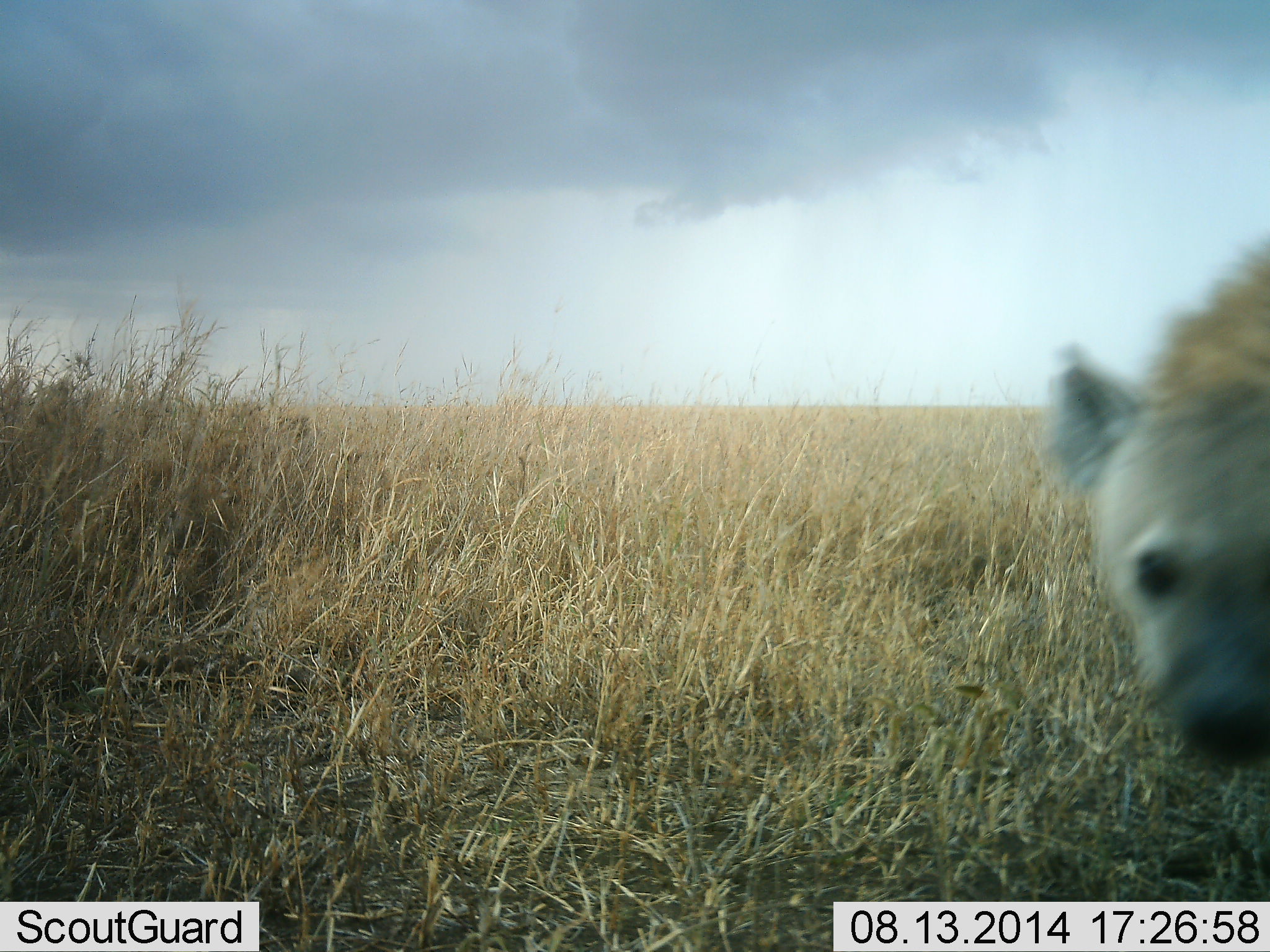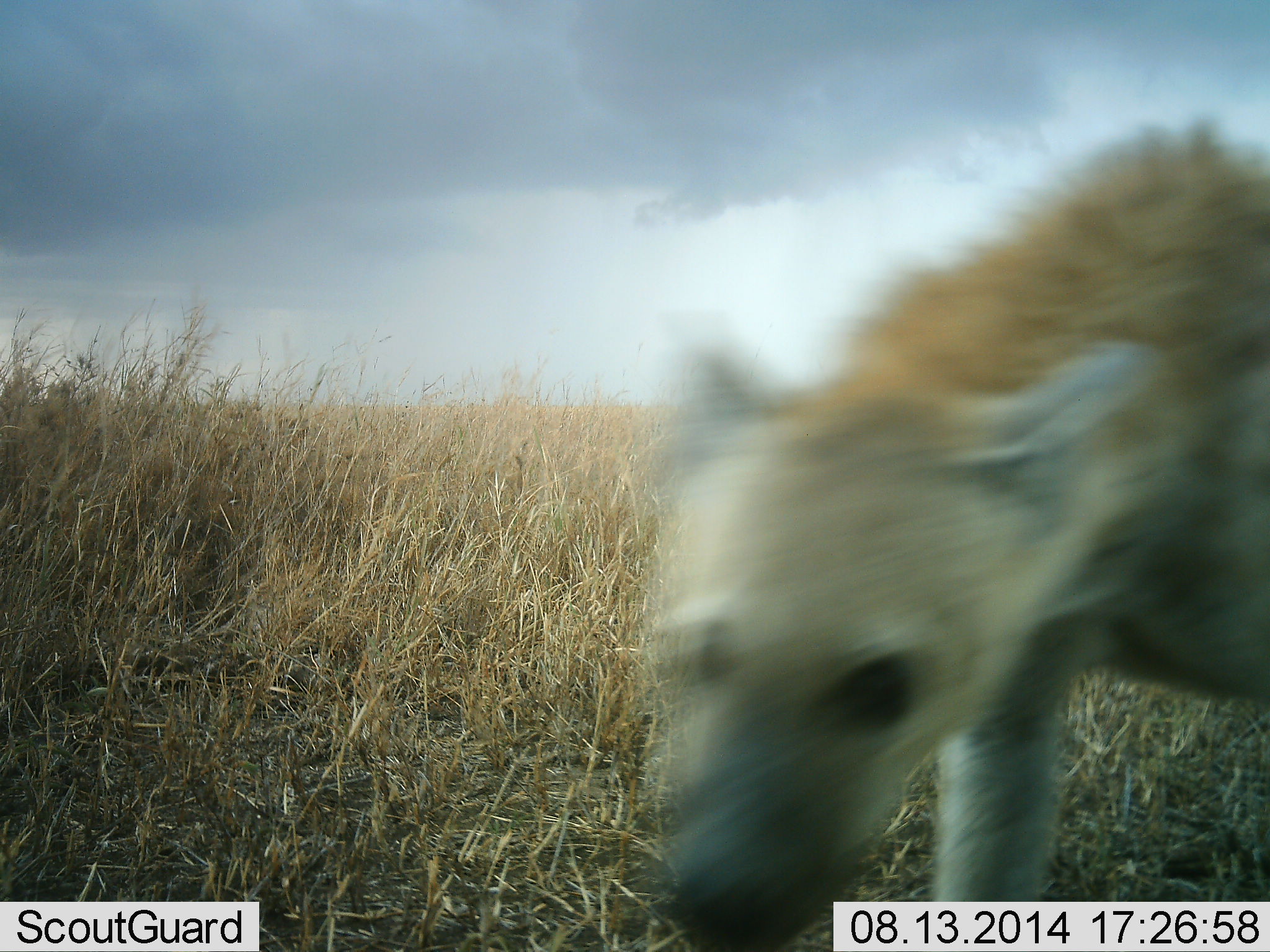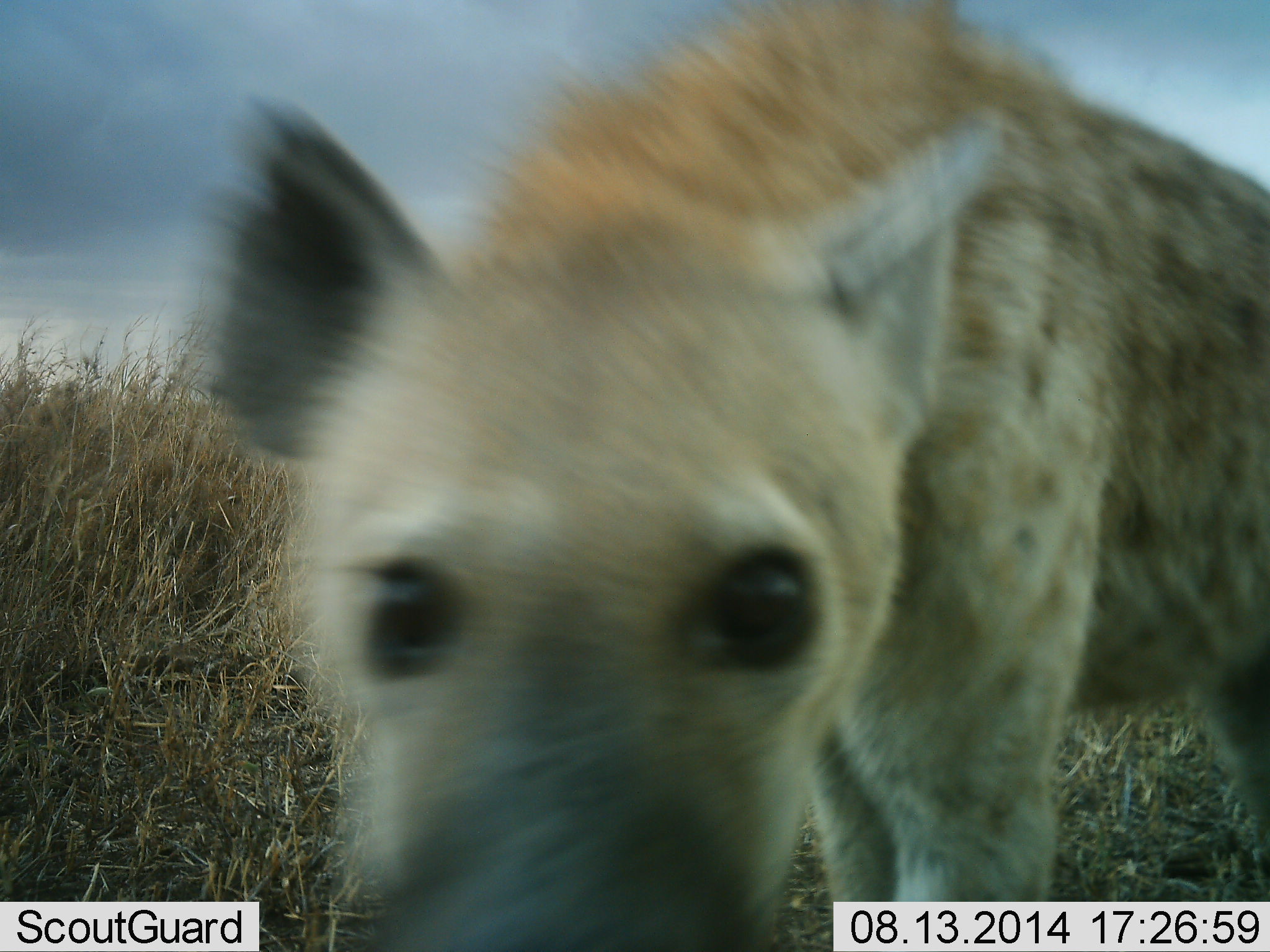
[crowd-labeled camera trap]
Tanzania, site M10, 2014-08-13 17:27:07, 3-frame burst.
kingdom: Animalia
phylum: Chordata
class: Mammalia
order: Carnivora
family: Hyaenidae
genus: Crocuta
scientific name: Crocuta crocuta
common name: spotted hyena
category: hyenaspotted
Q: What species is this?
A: Hyenaspotted (spotted hyena) (Crocuta crocuta).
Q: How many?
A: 1.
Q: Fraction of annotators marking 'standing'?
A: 0%.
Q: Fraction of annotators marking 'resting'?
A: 0%.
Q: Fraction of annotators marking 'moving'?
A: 90%.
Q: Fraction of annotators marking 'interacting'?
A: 10%.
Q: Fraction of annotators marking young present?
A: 0%.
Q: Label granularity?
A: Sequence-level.